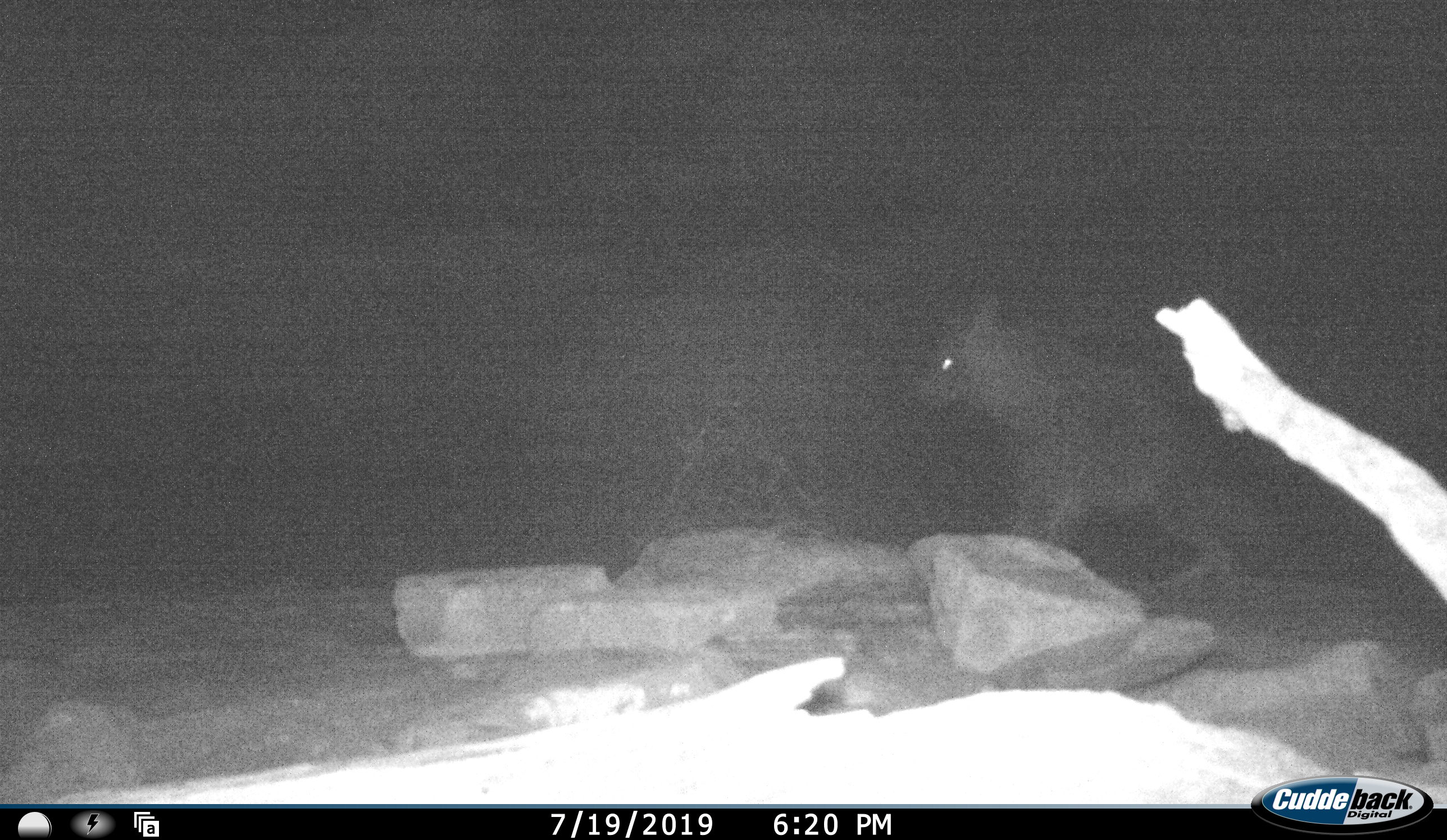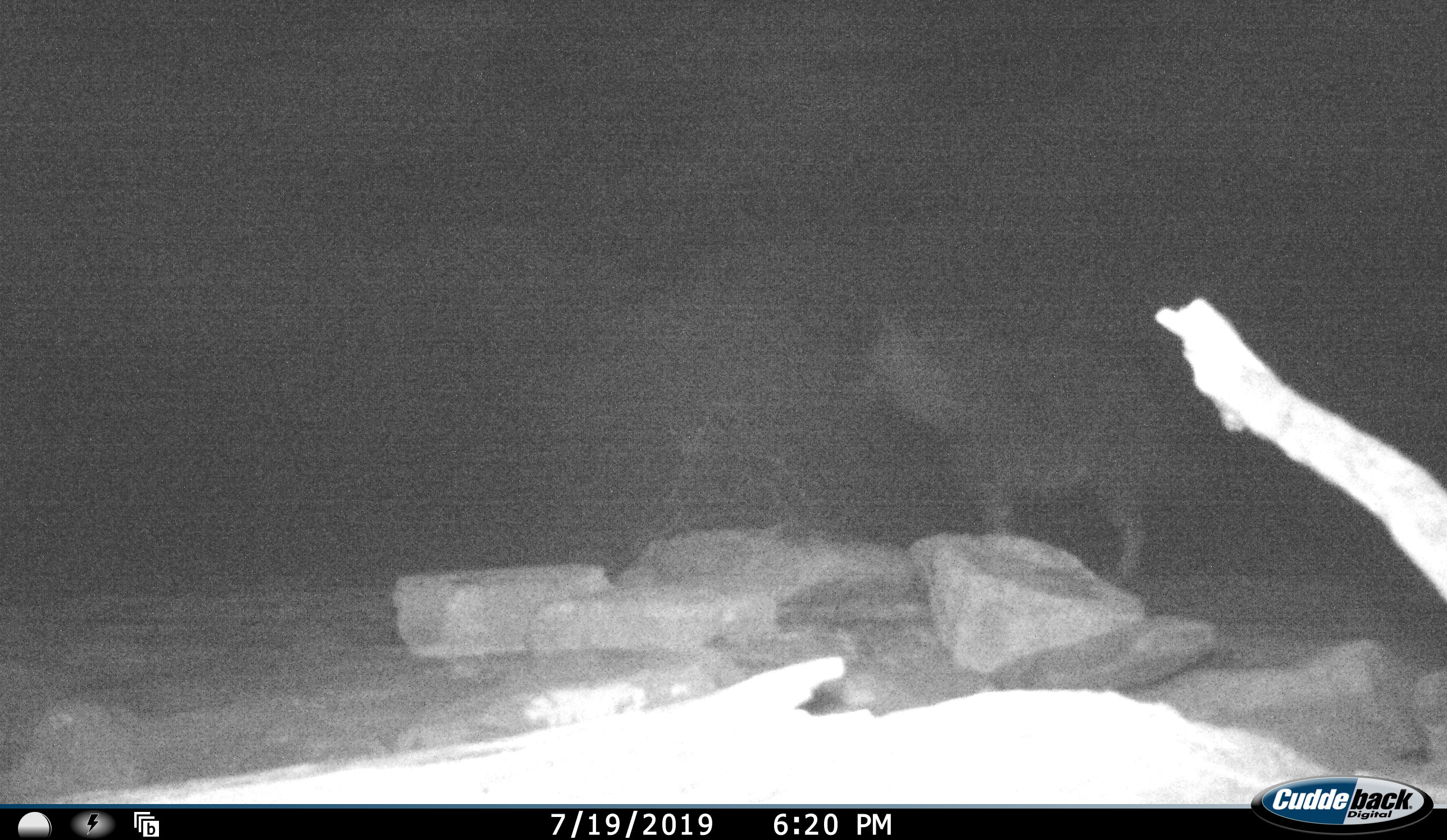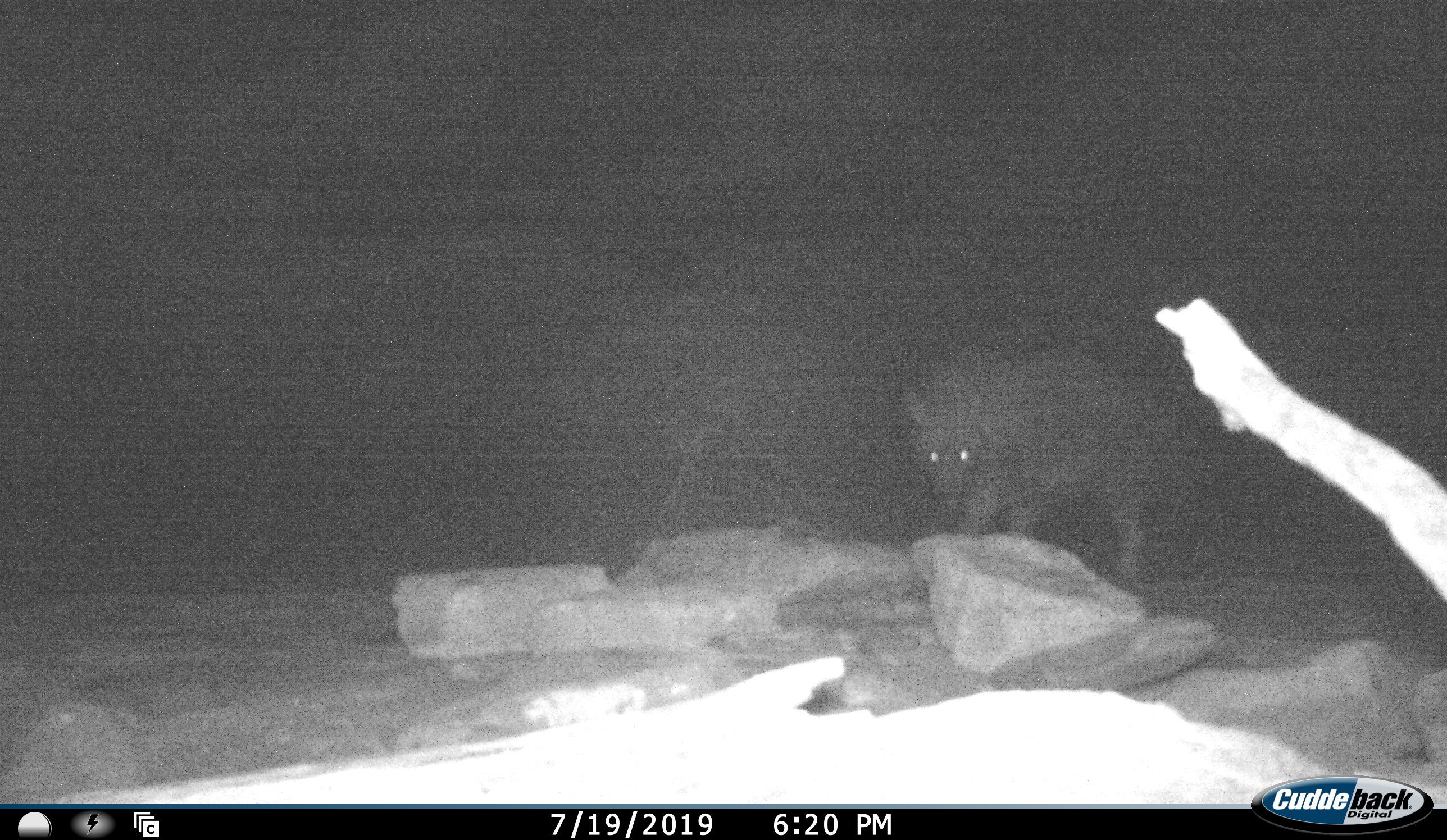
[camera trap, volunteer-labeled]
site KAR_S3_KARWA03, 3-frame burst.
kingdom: Animalia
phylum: Chordata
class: Mammalia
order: Carnivora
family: Hyaenidae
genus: Parahyaena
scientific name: Parahyaena brunnea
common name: brown hyena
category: hyenabrown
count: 1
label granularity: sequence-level